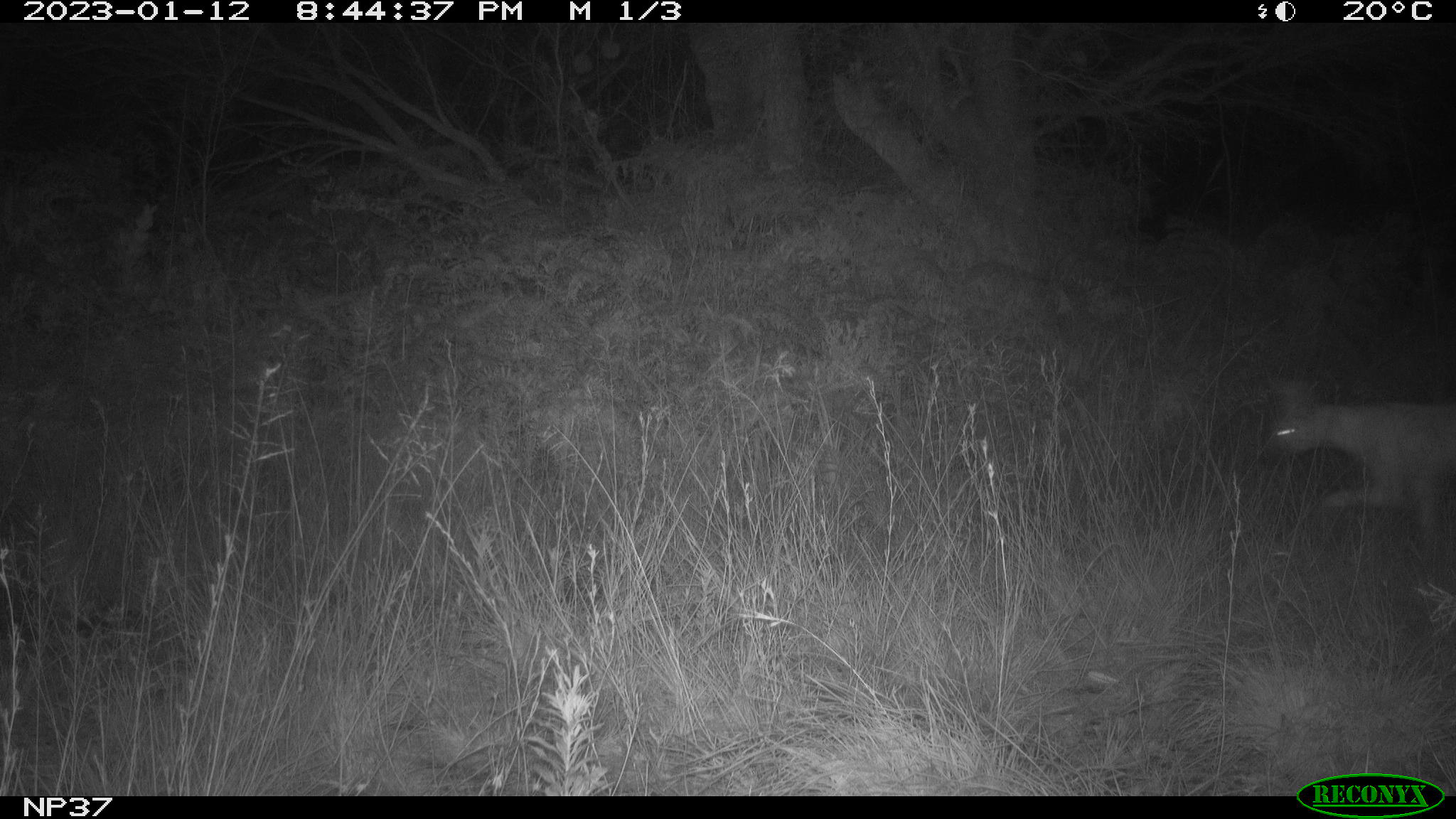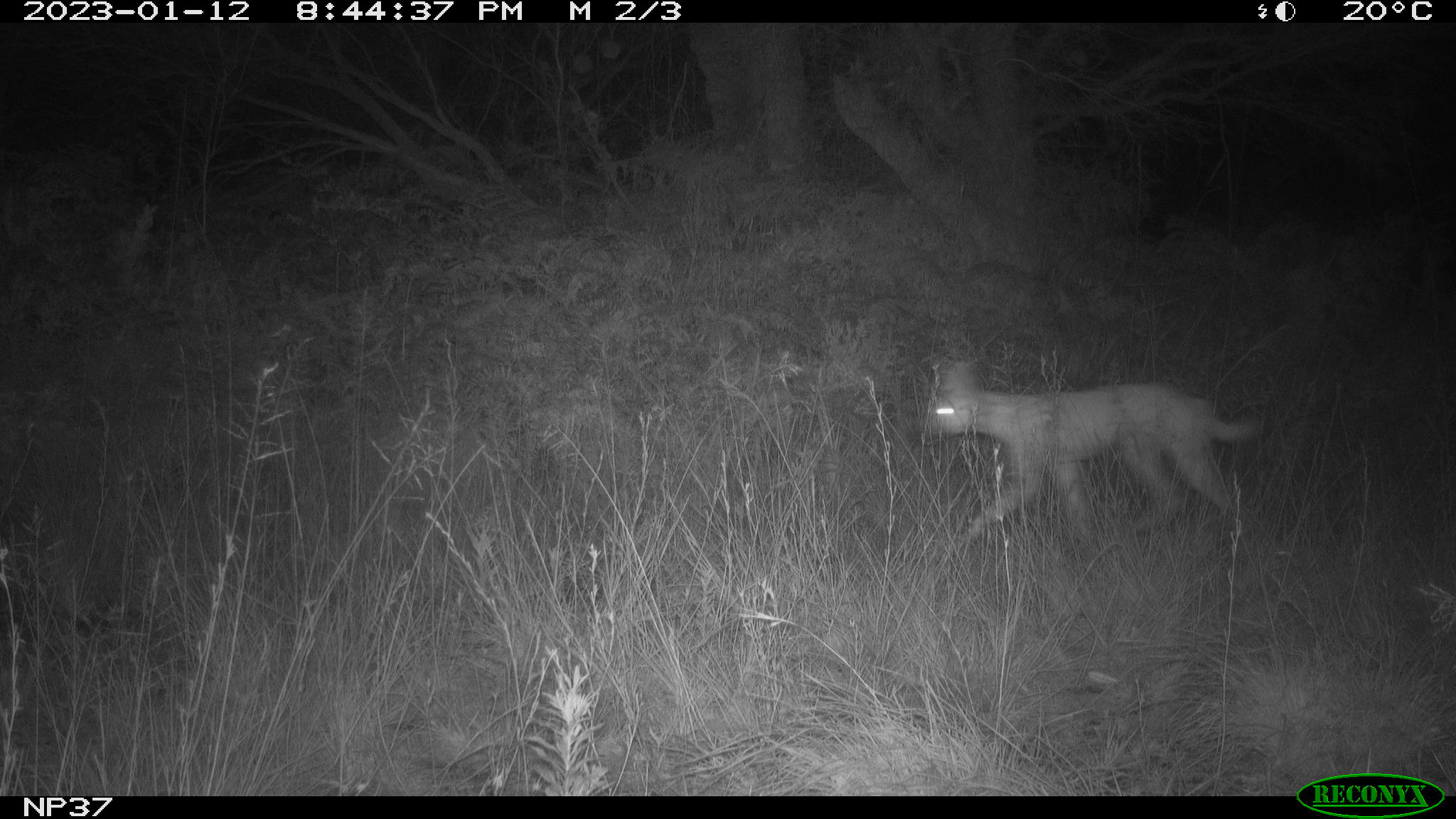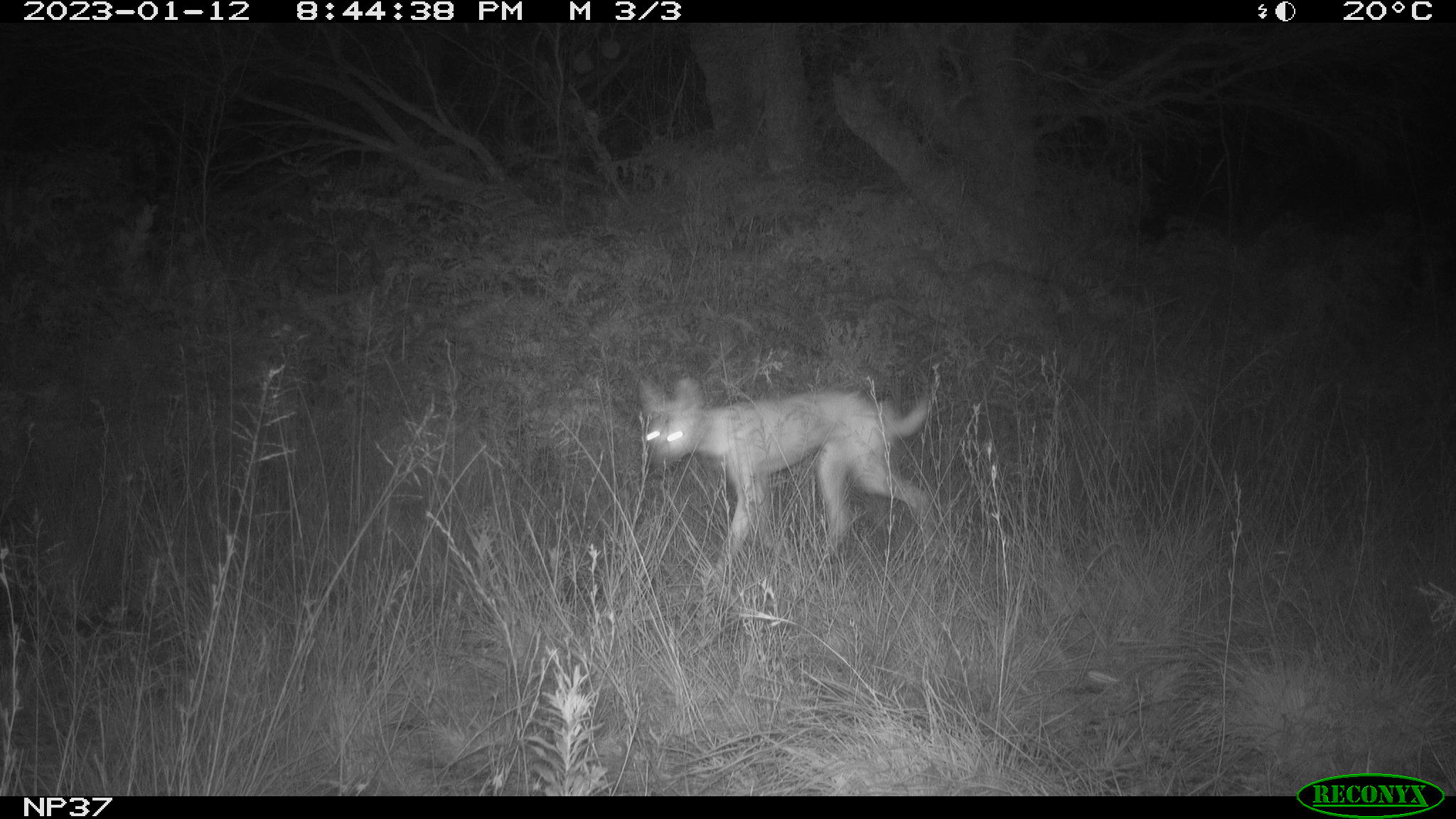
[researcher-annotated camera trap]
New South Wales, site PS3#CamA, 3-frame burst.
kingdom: Animalia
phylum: Chordata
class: Mammalia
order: Carnivora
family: Canidae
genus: Canis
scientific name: Canis familiaris dingo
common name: dingo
Dingo (Canis familiaris dingo).